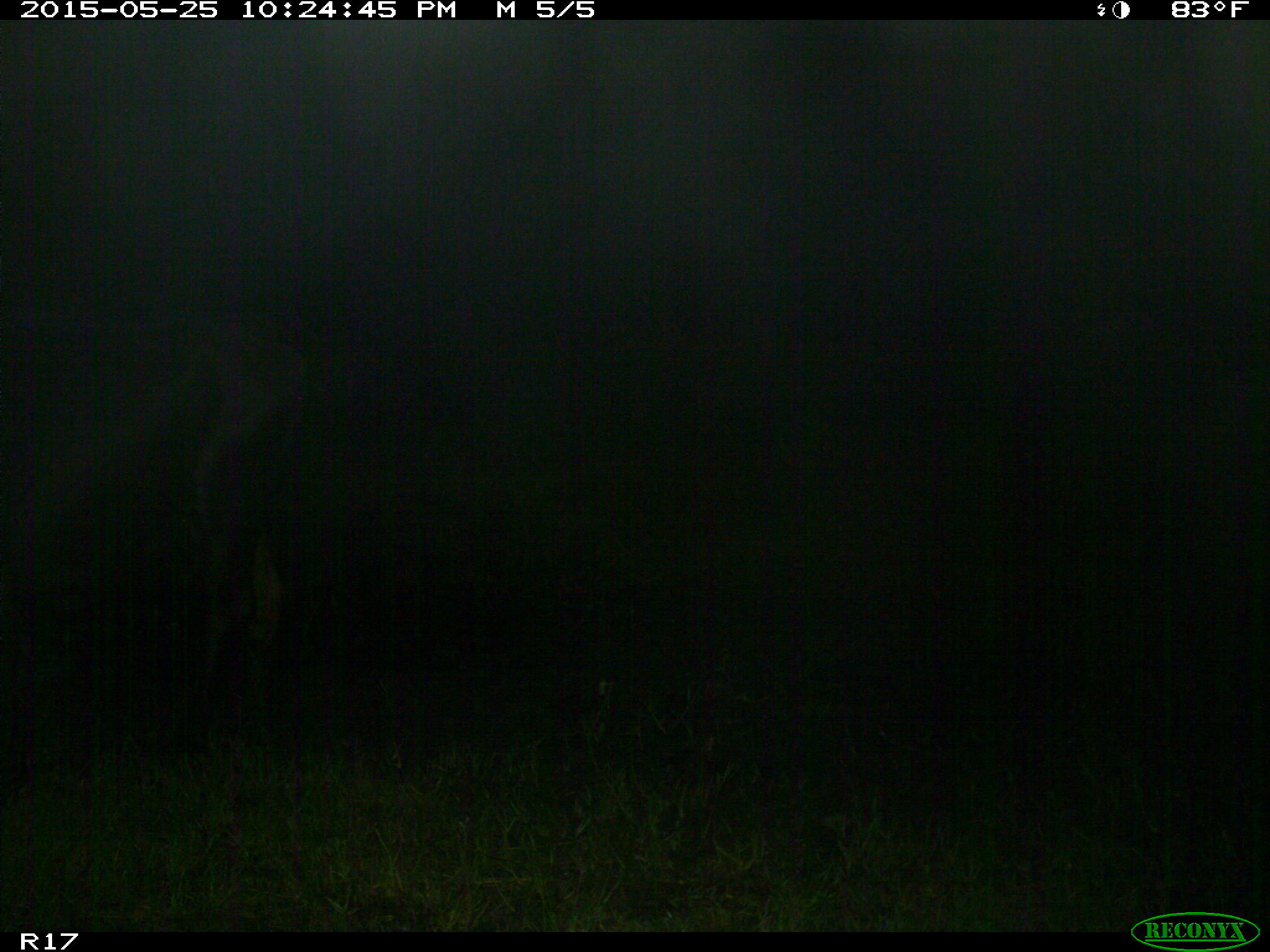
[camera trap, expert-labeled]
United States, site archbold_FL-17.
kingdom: Animalia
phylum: Chordata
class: Mammalia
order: Artiodactyla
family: Bovidae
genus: Bos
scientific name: Bos taurus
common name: domestic cow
Bos taurus (domestic cow).